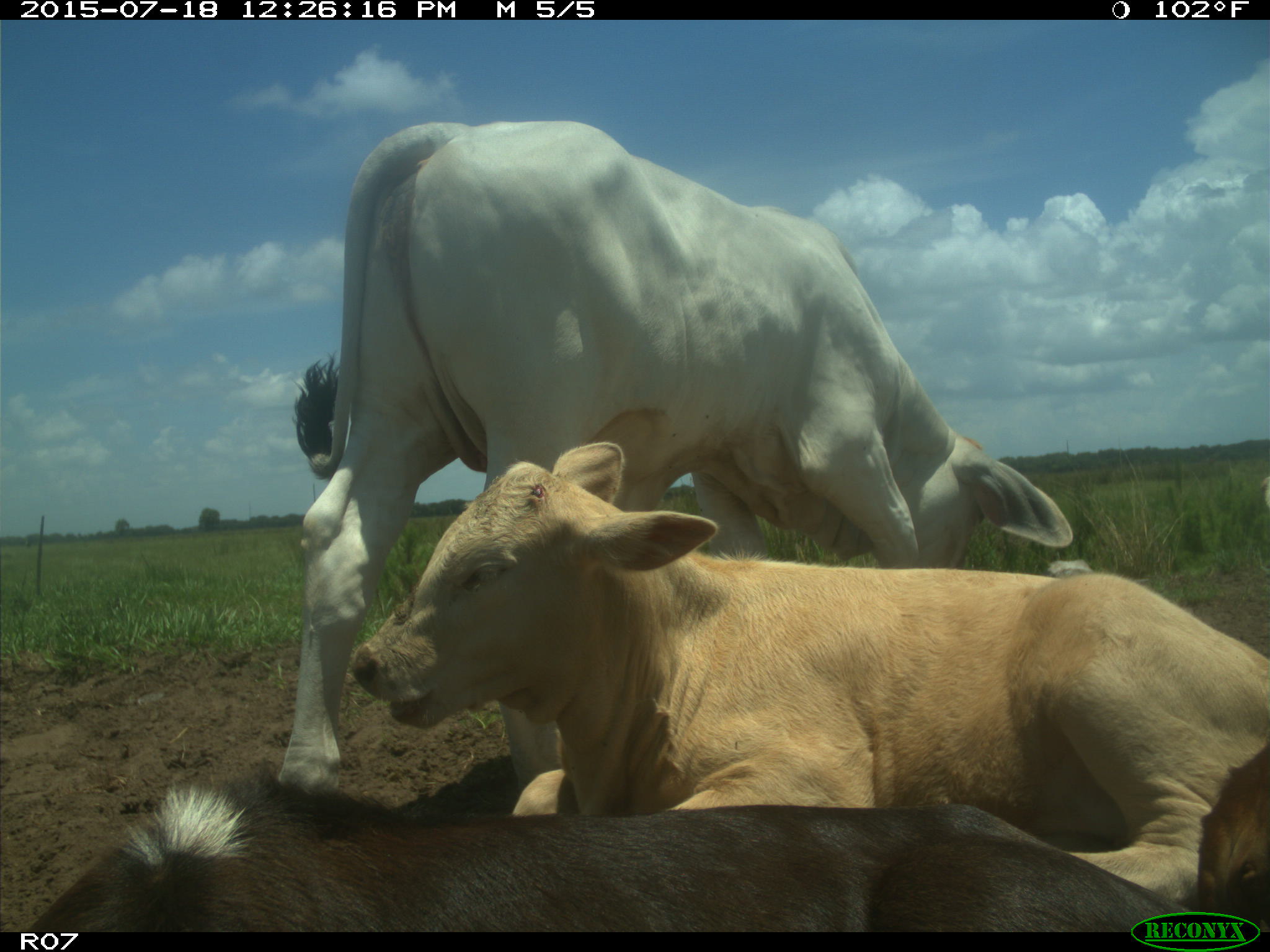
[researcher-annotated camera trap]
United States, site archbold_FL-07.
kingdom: Animalia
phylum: Chordata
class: Mammalia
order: Artiodactyla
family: Bovidae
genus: Bos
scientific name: Bos taurus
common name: domestic cow